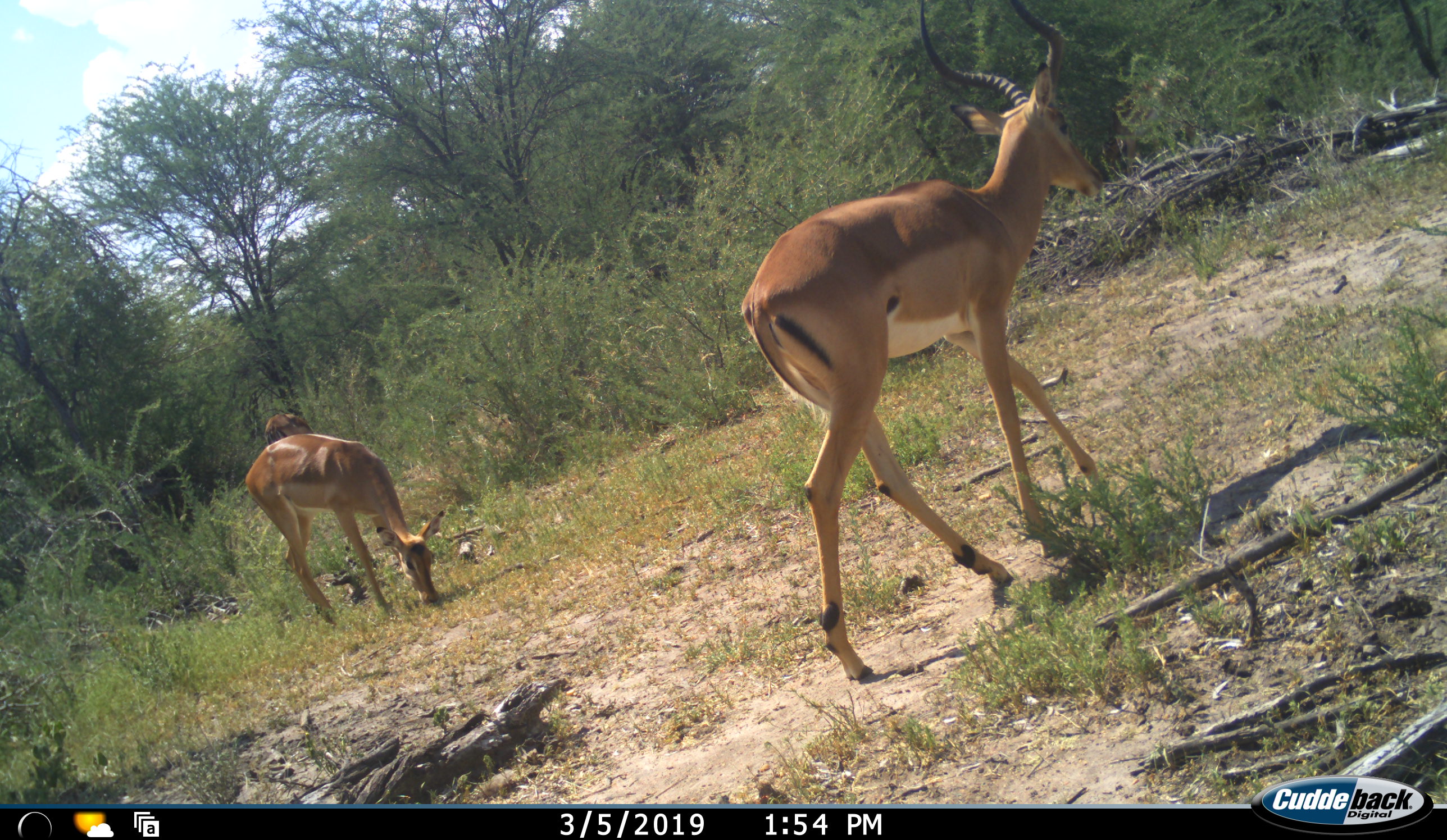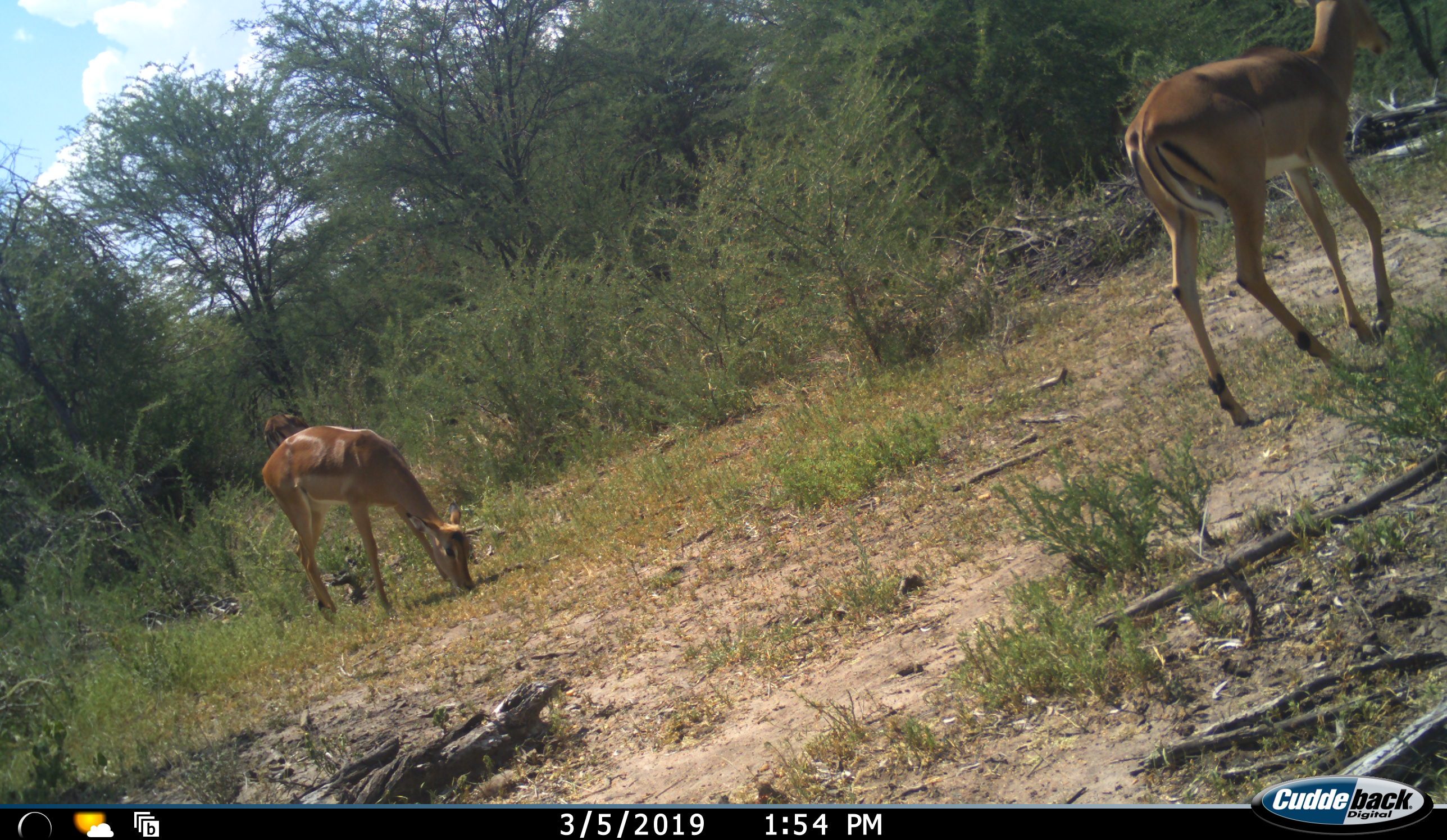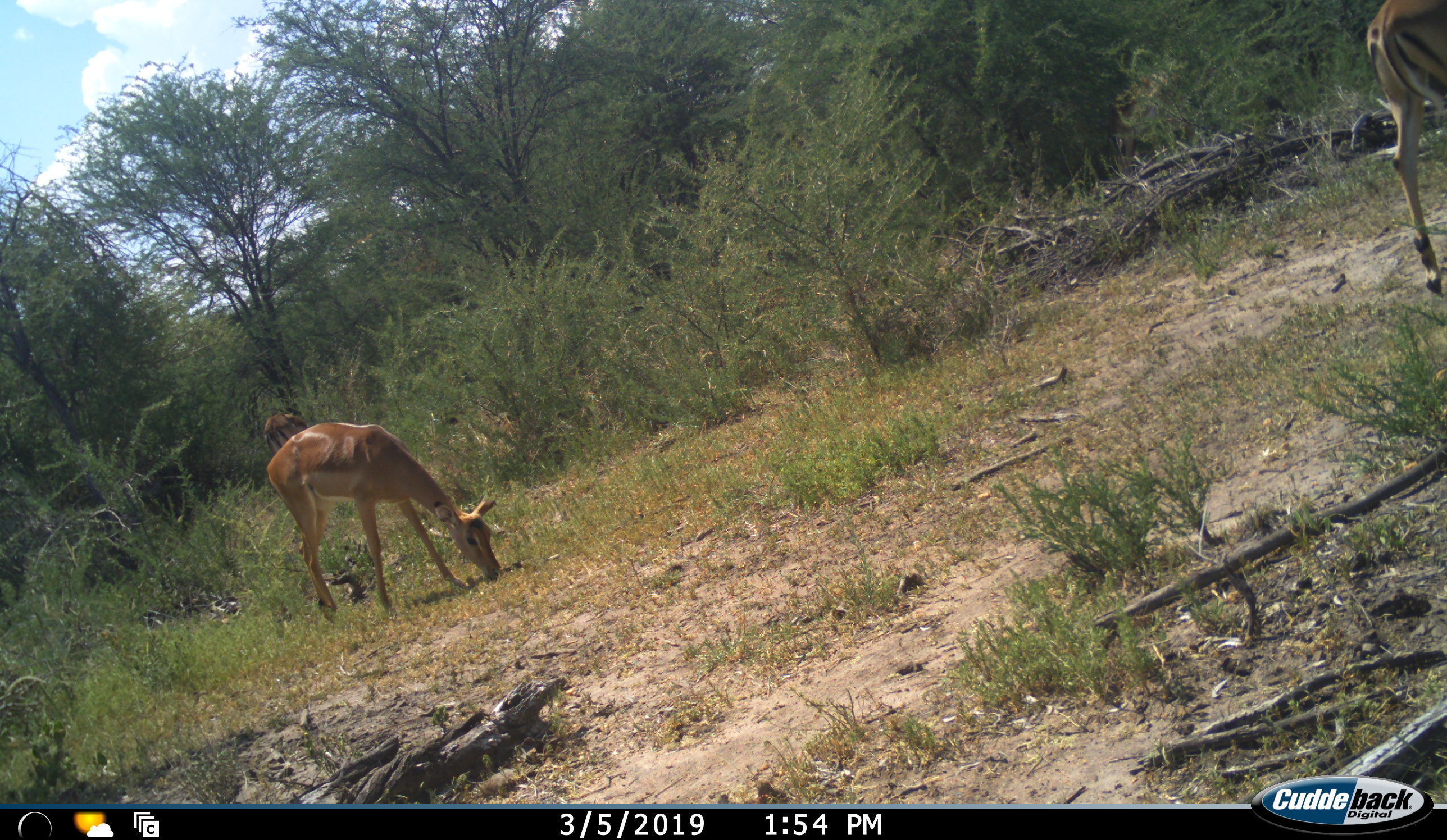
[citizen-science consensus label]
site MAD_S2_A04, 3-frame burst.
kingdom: Animalia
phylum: Chordata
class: Mammalia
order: Artiodactyla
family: Bovidae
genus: Aepyceros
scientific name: Aepyceros melampus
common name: impala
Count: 2.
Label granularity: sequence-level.